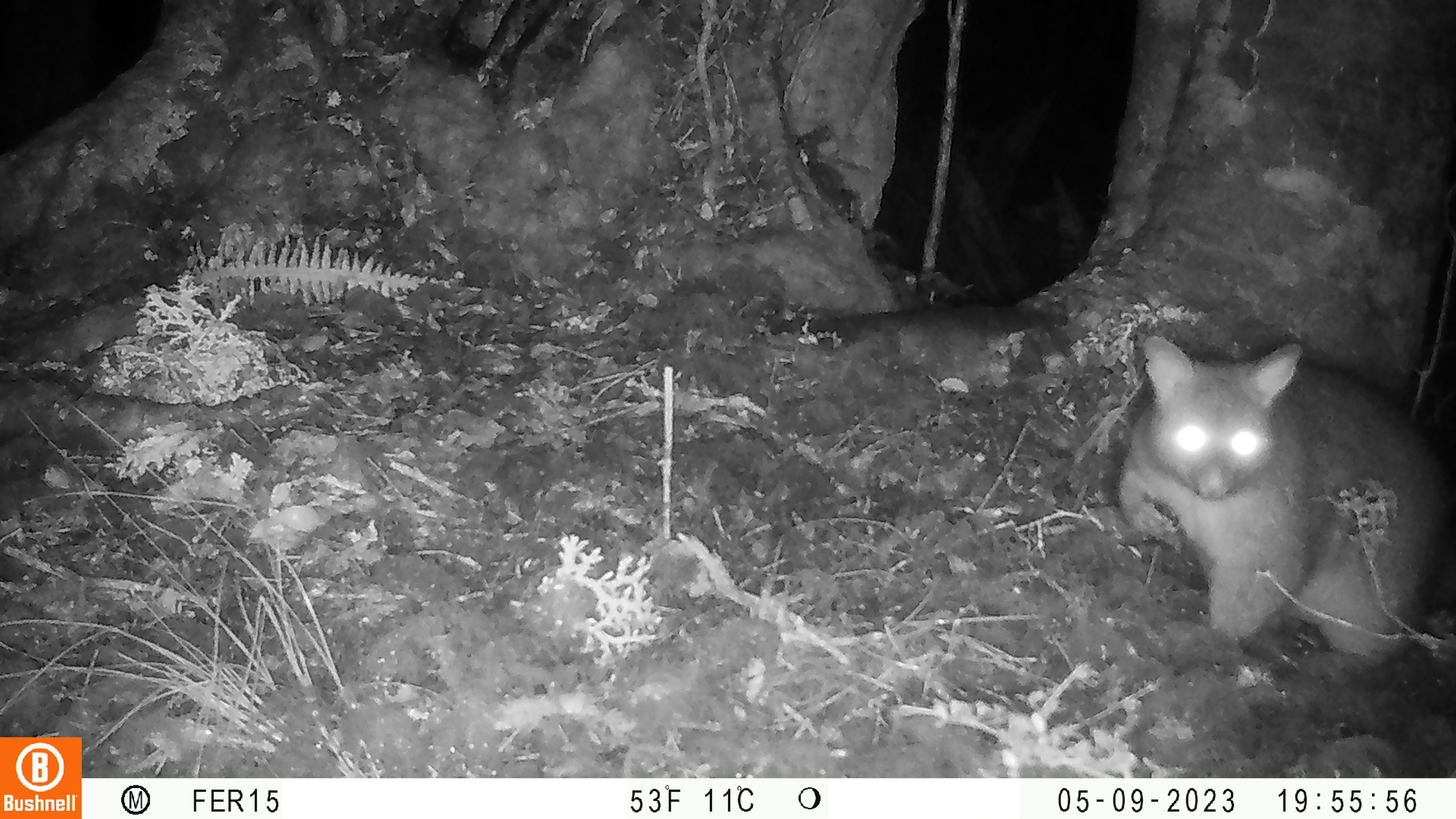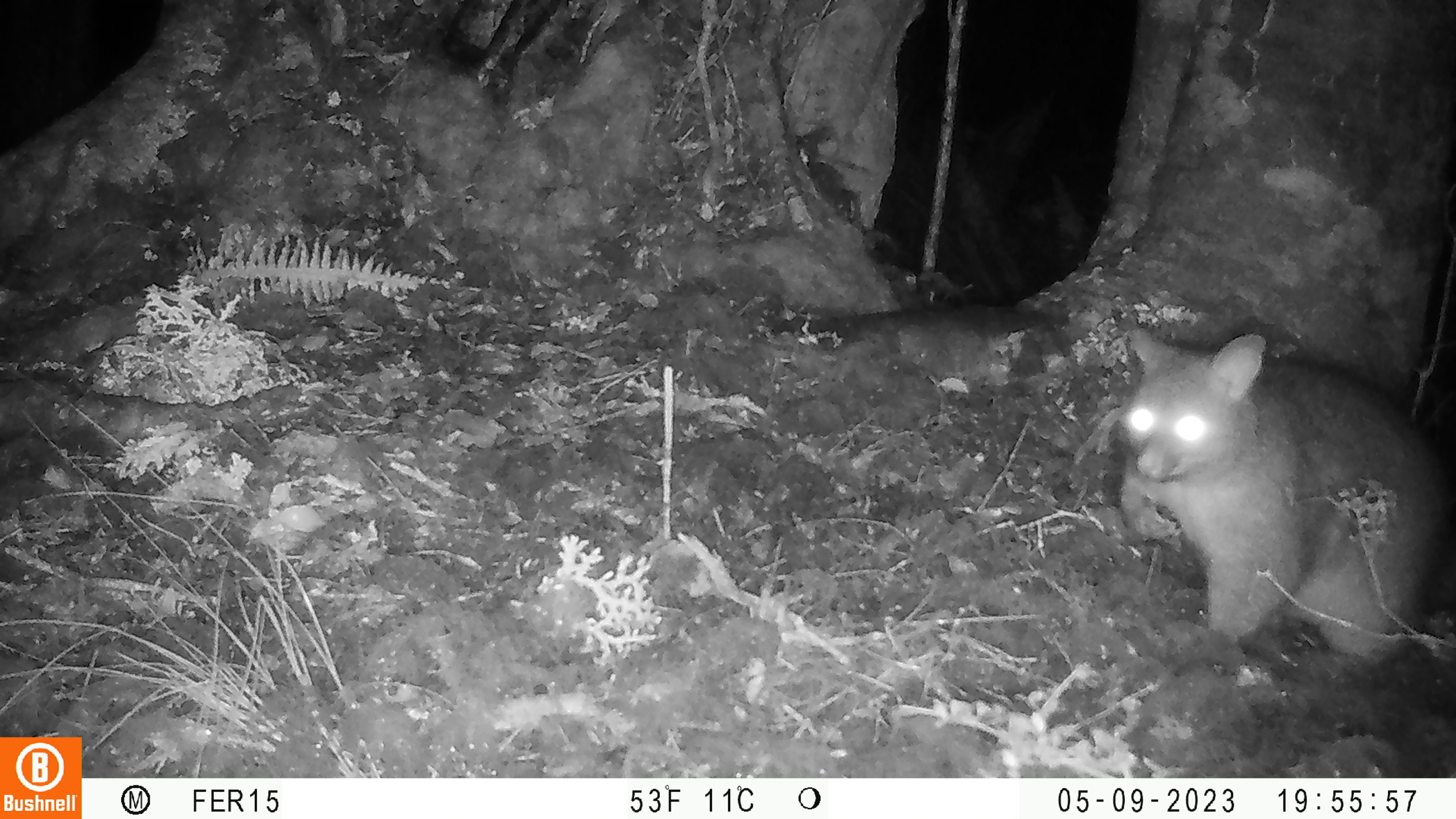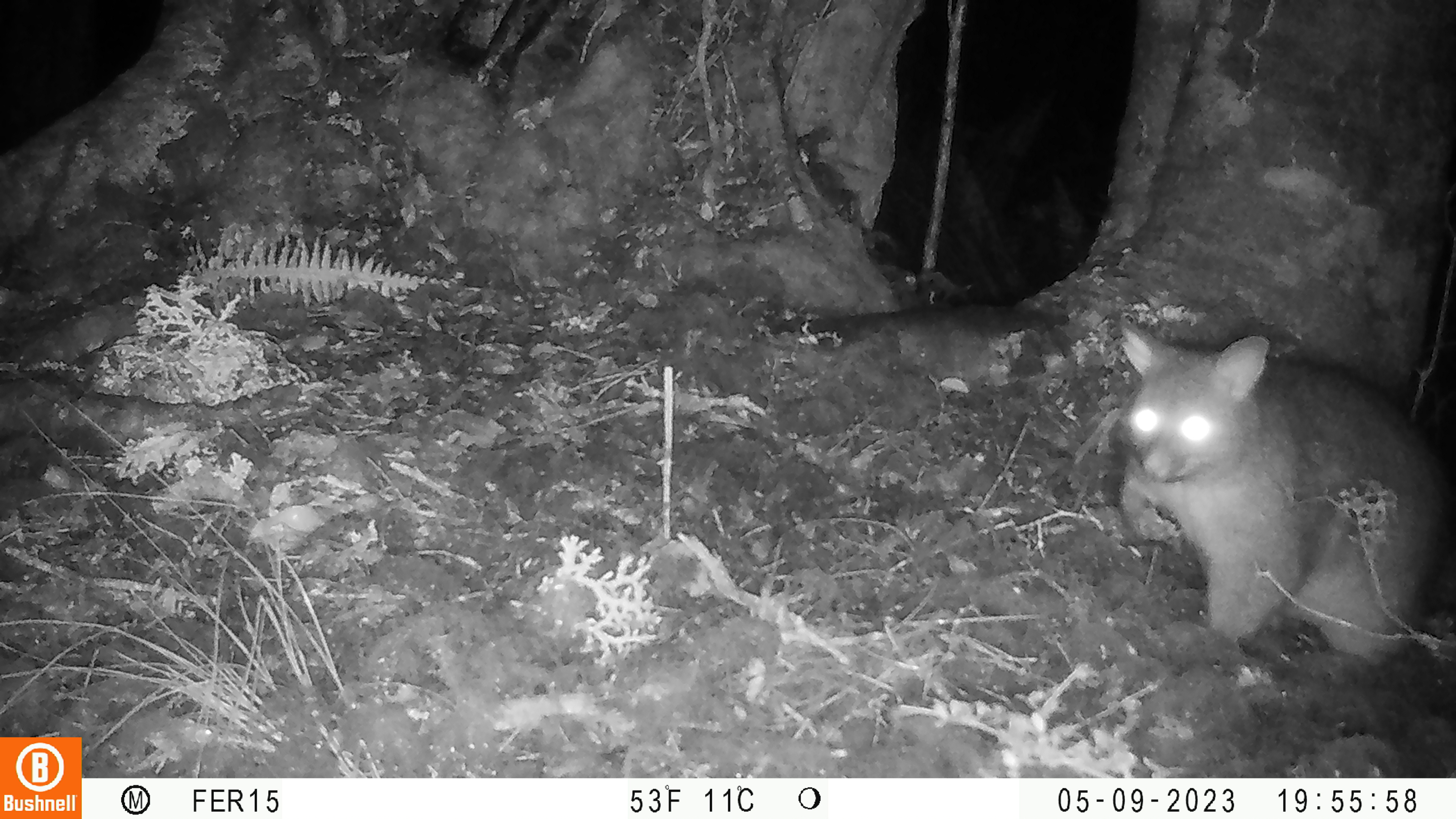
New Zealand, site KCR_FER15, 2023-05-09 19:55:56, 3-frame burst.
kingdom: Animalia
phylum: Chordata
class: Mammalia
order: Diprotodontia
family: Phalangeridae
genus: Trichosurus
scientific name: Trichosurus vulpecula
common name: common brushtail possum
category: possum